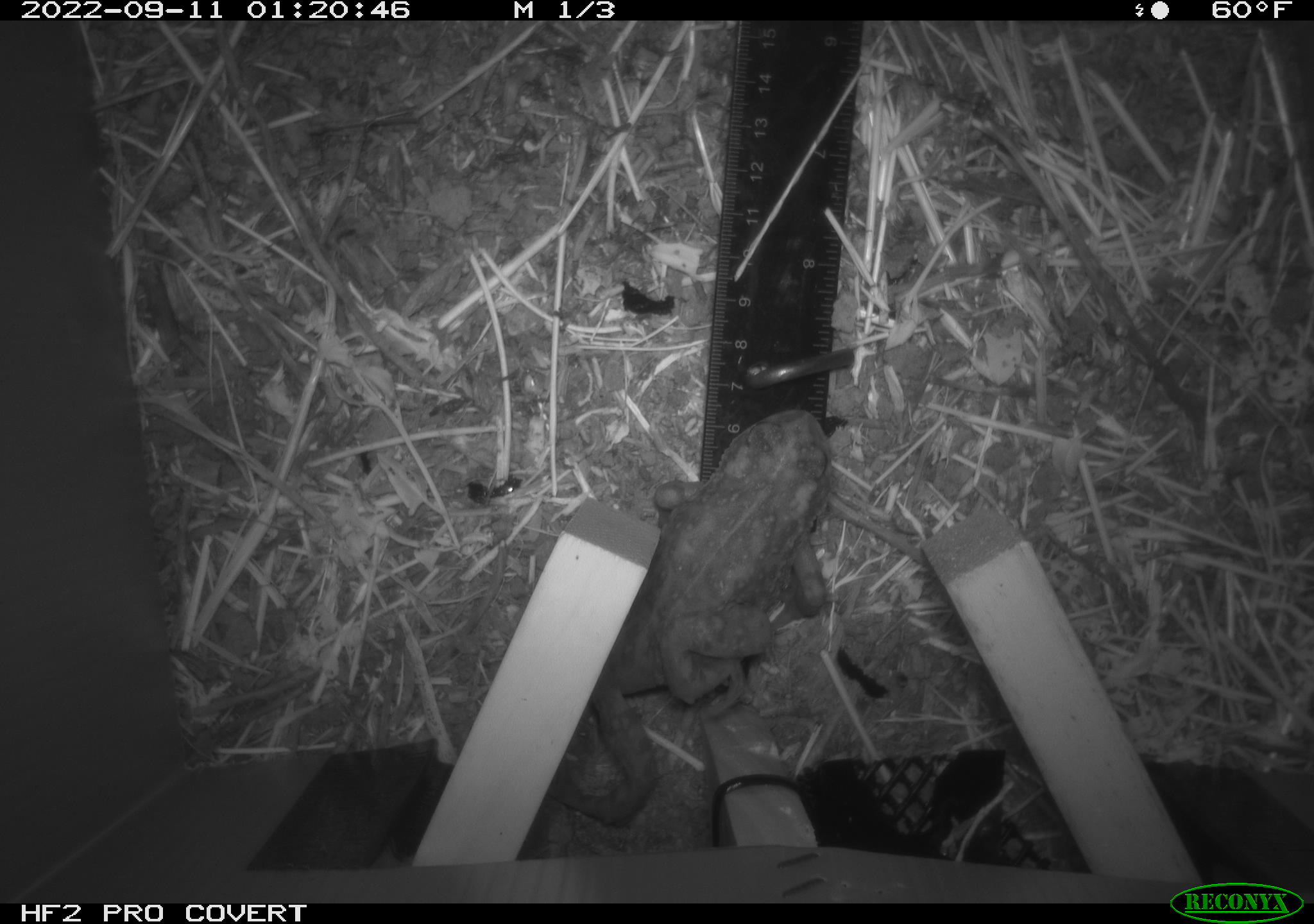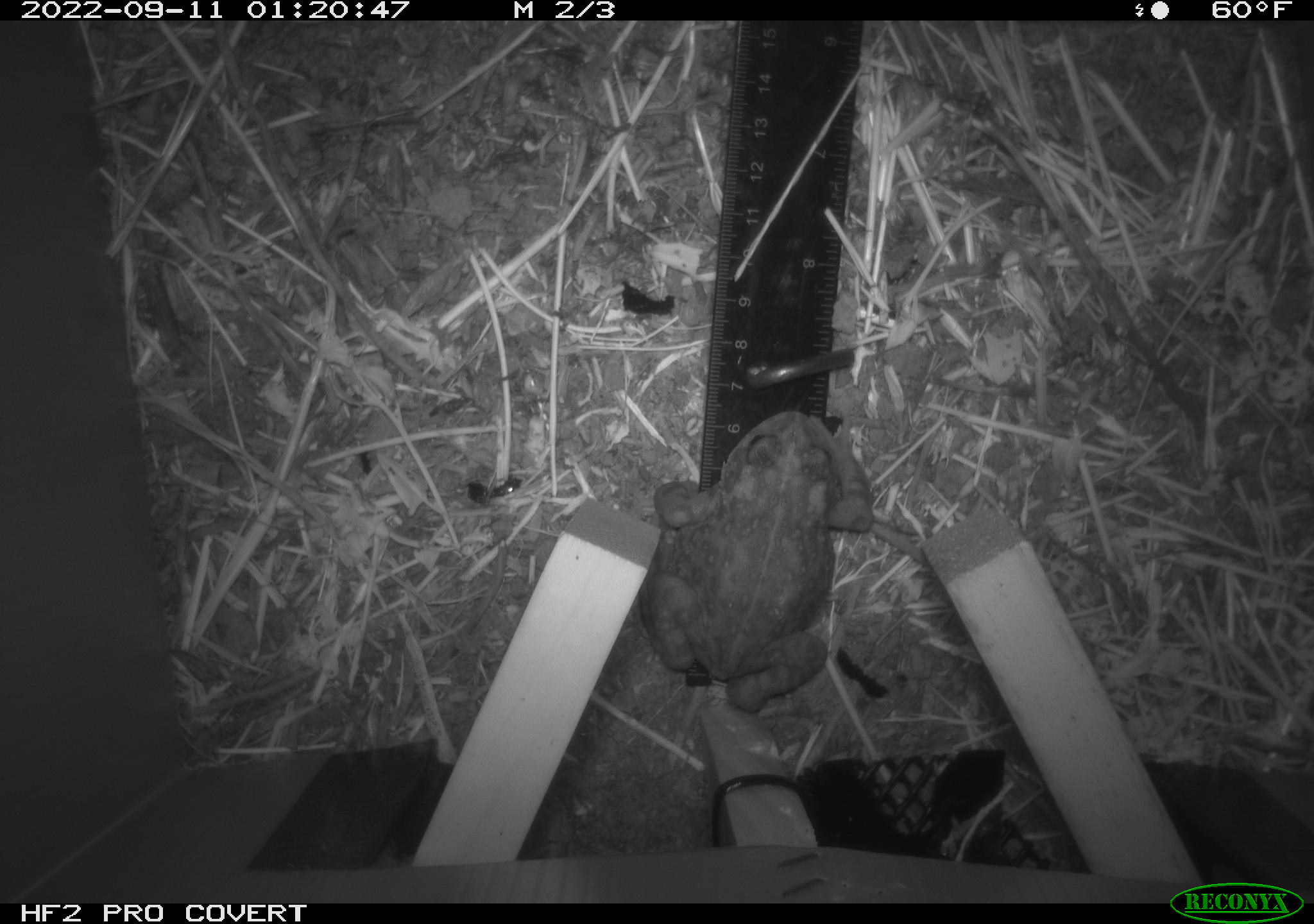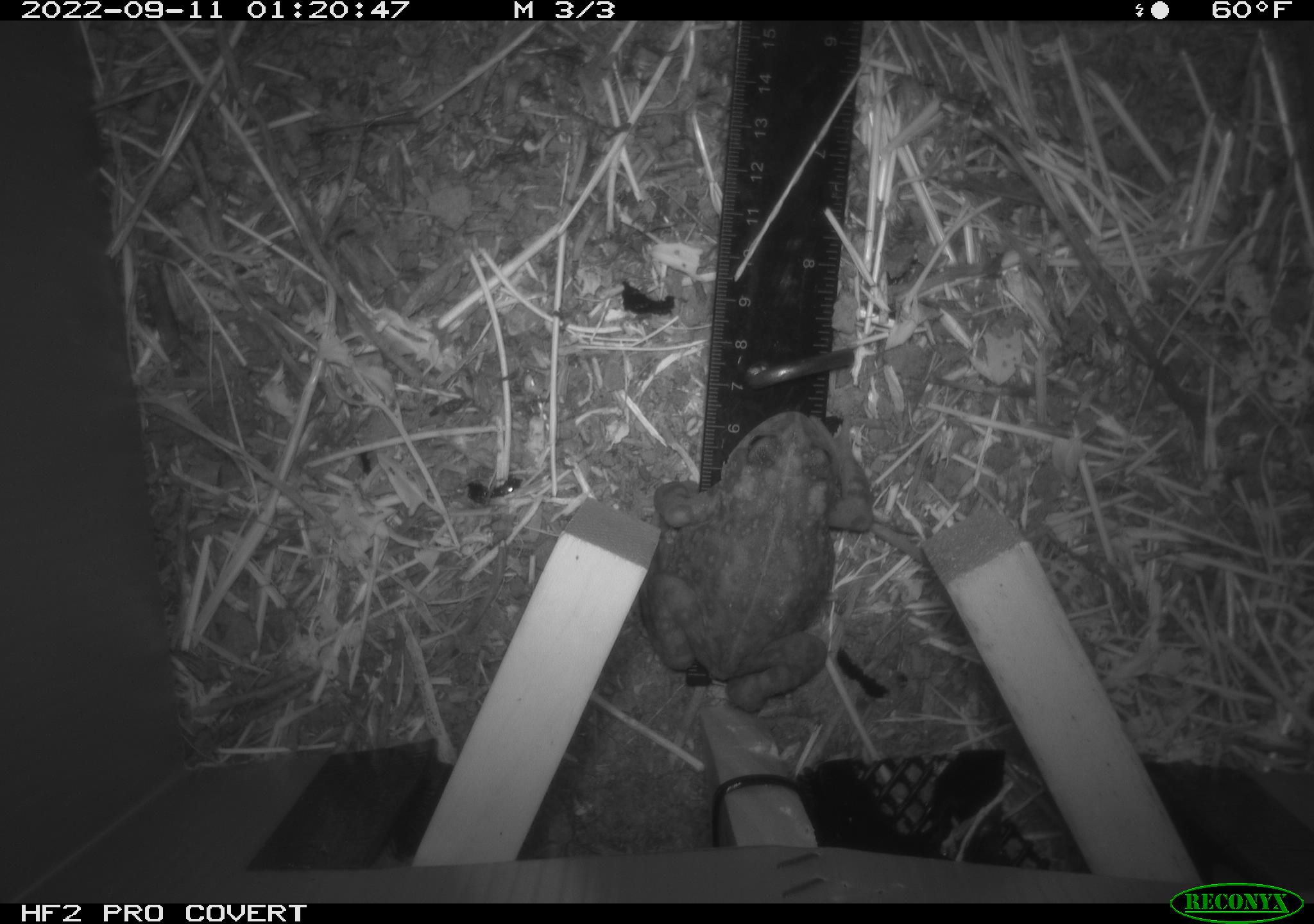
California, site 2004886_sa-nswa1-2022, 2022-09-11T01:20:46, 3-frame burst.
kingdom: Animalia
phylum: Chordata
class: Amphibia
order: Anura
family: Bufonidae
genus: Anaxyrus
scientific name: Anaxyrus boreas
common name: western toad